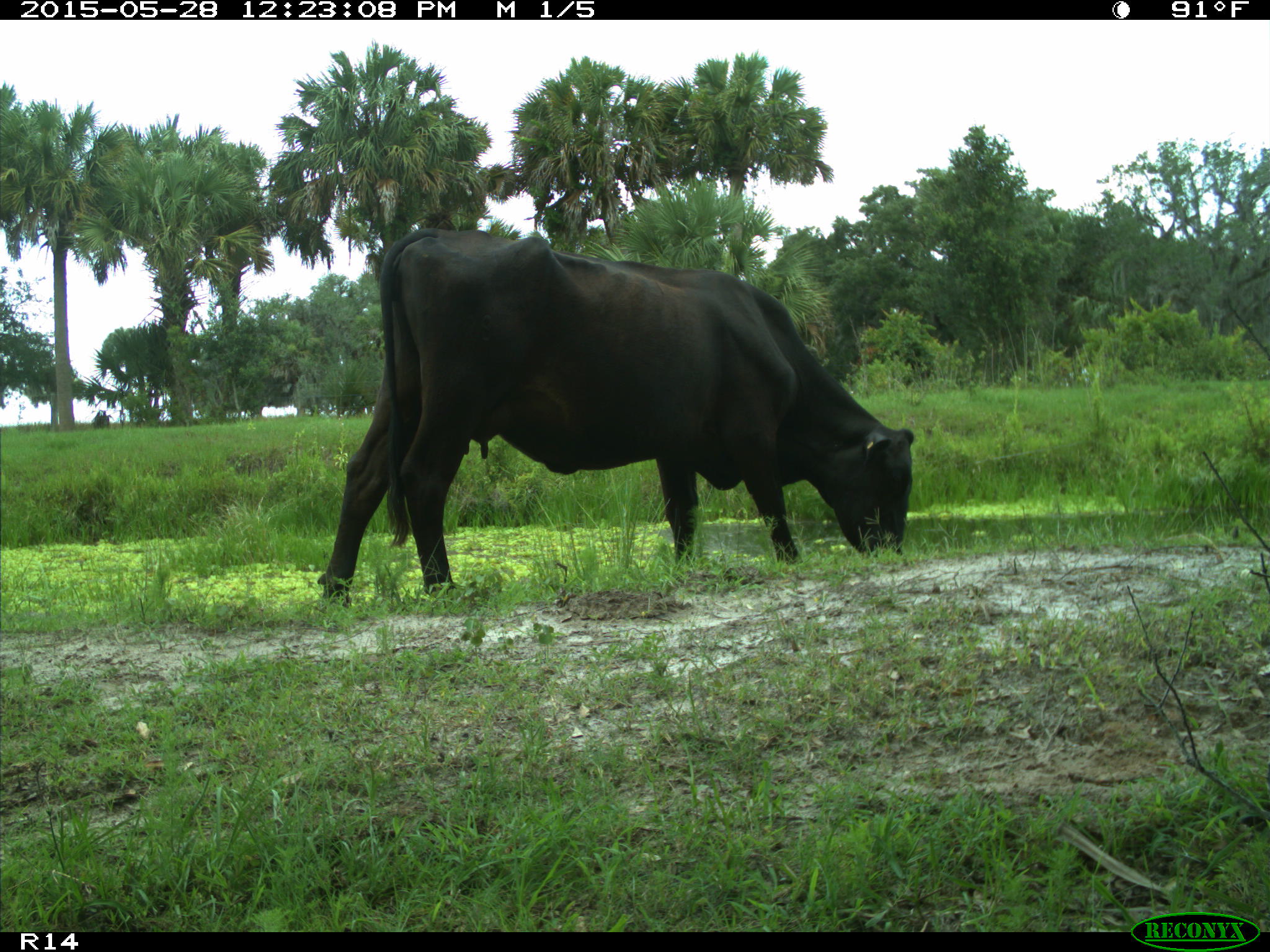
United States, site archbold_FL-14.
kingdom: Animalia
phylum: Chordata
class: Mammalia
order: Artiodactyla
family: Bovidae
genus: Bos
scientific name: Bos taurus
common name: domestic cow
Bos taurus (domestic cow).